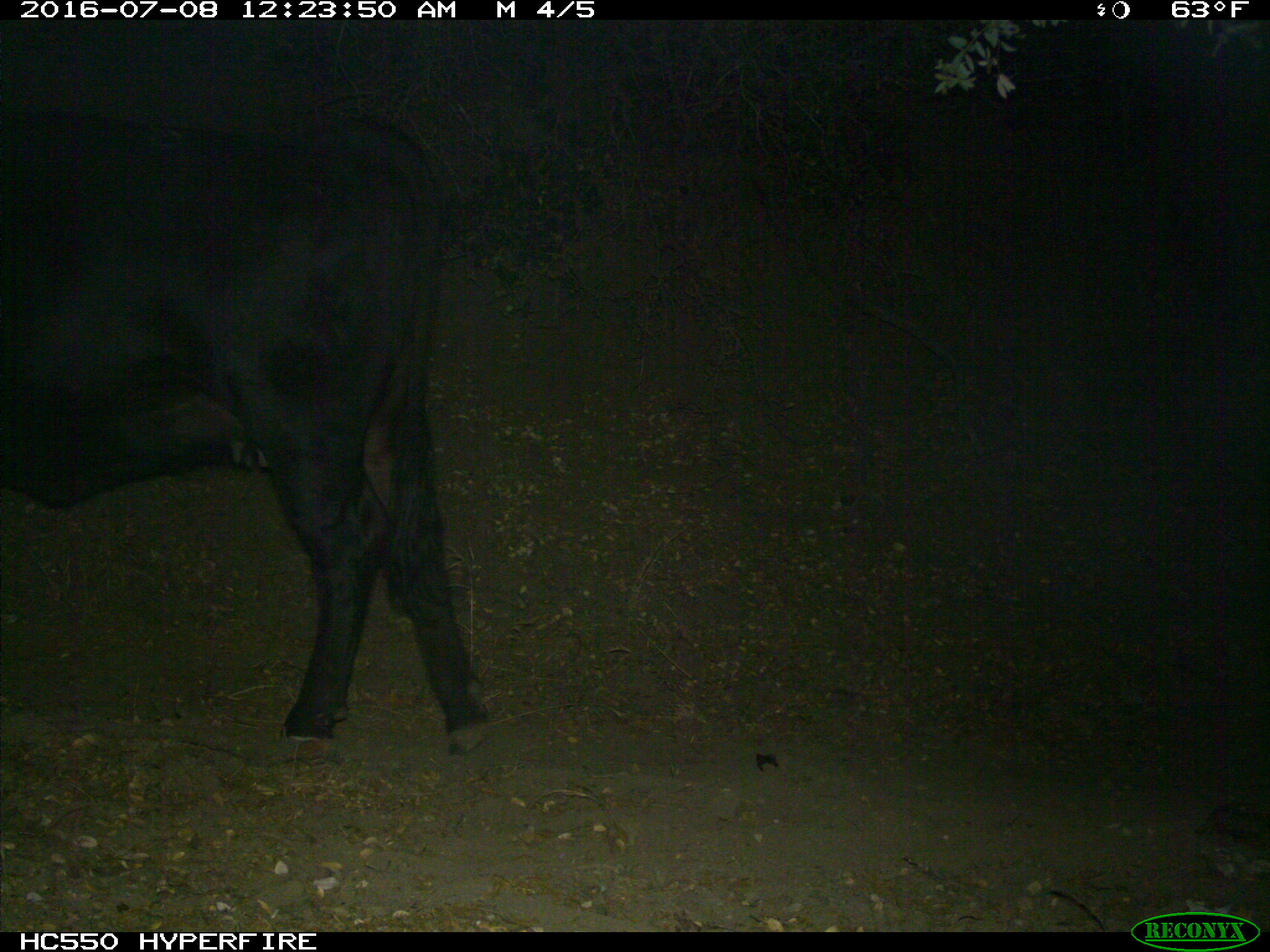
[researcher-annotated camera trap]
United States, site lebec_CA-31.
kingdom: Animalia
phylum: Chordata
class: Mammalia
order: Artiodactyla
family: Bovidae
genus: Bos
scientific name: Bos taurus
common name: domestic cow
Bos taurus (domestic cow).